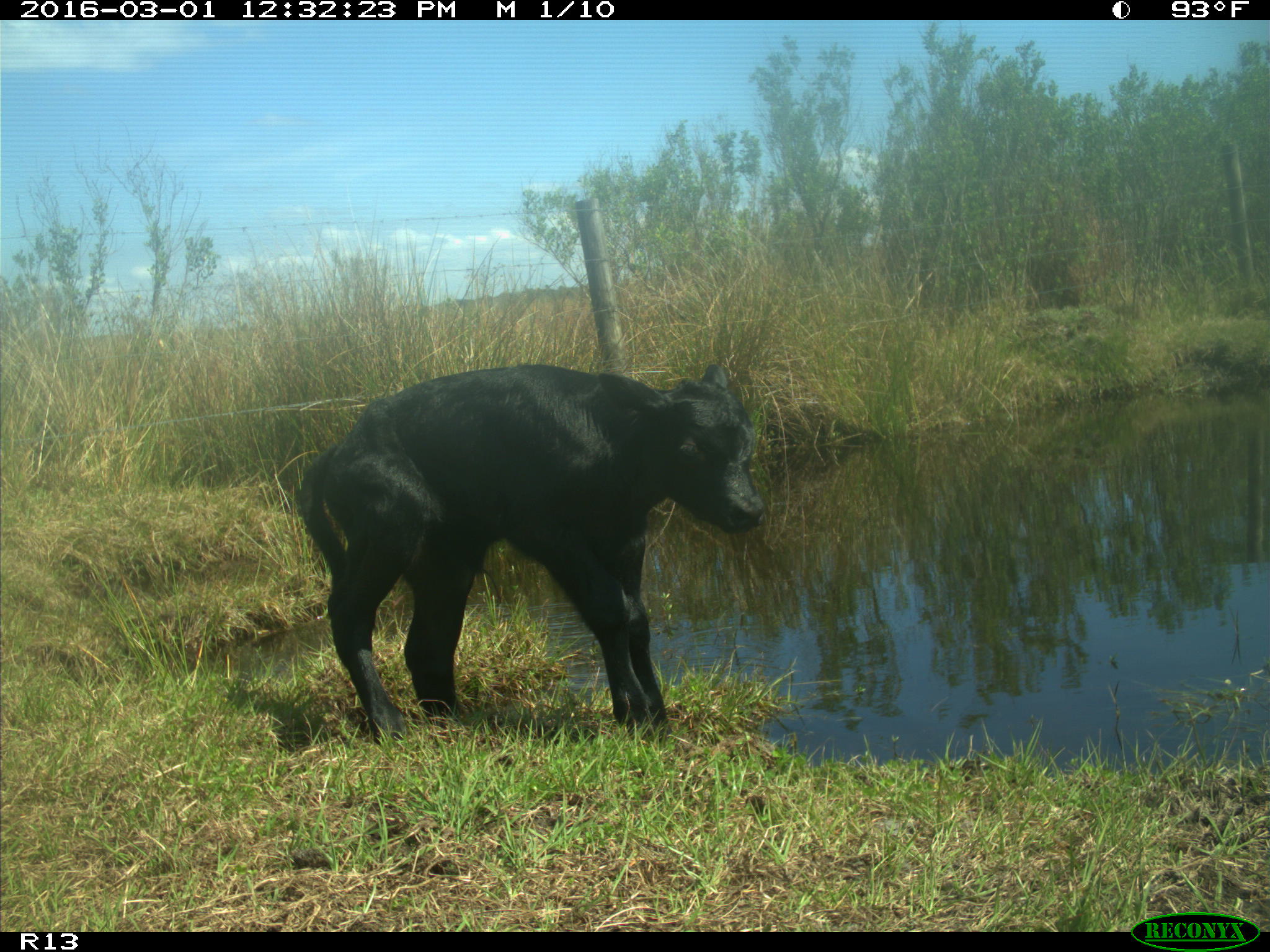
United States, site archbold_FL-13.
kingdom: Animalia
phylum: Chordata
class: Mammalia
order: Artiodactyla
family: Bovidae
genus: Bos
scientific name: Bos taurus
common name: domestic cow